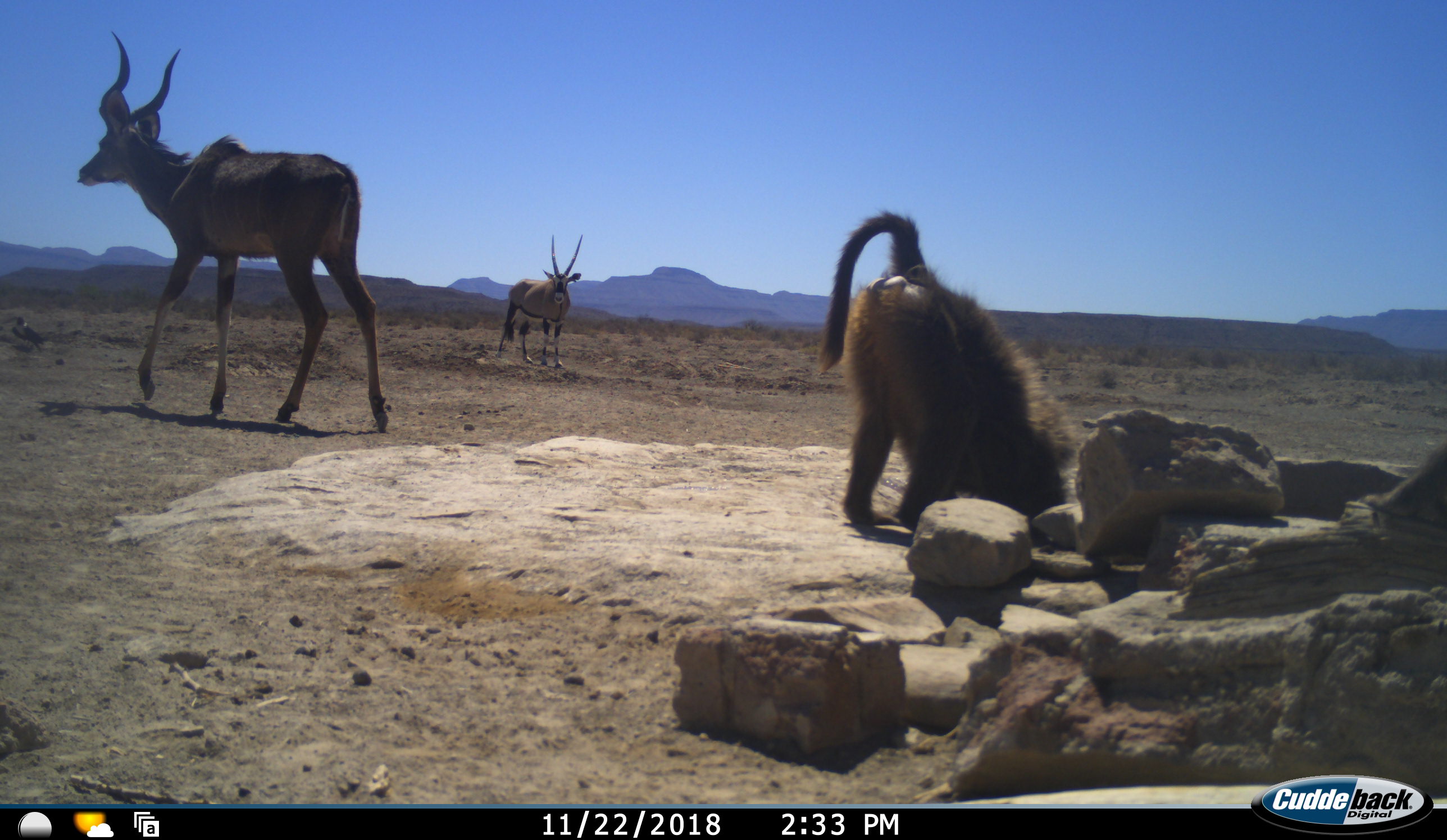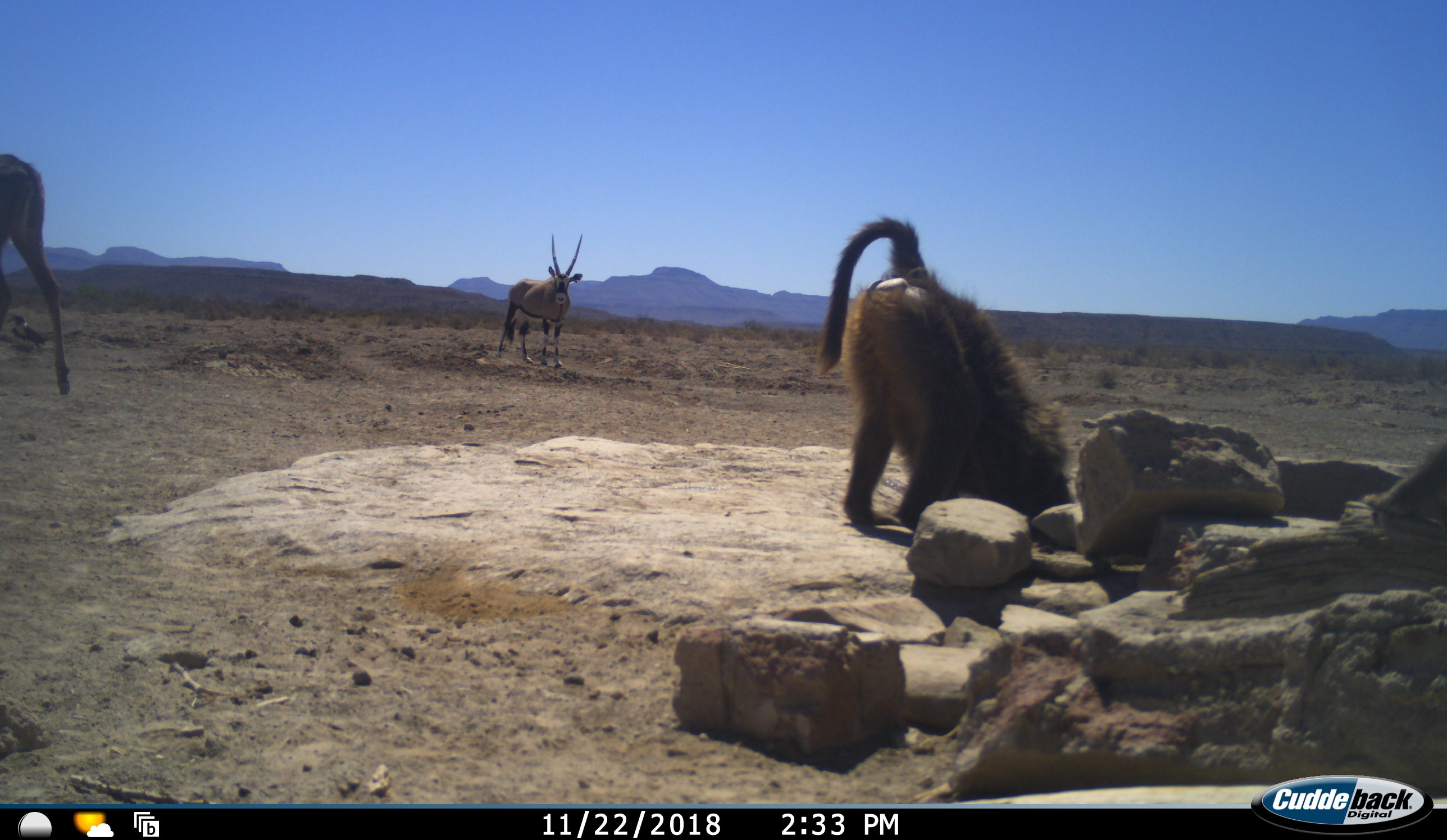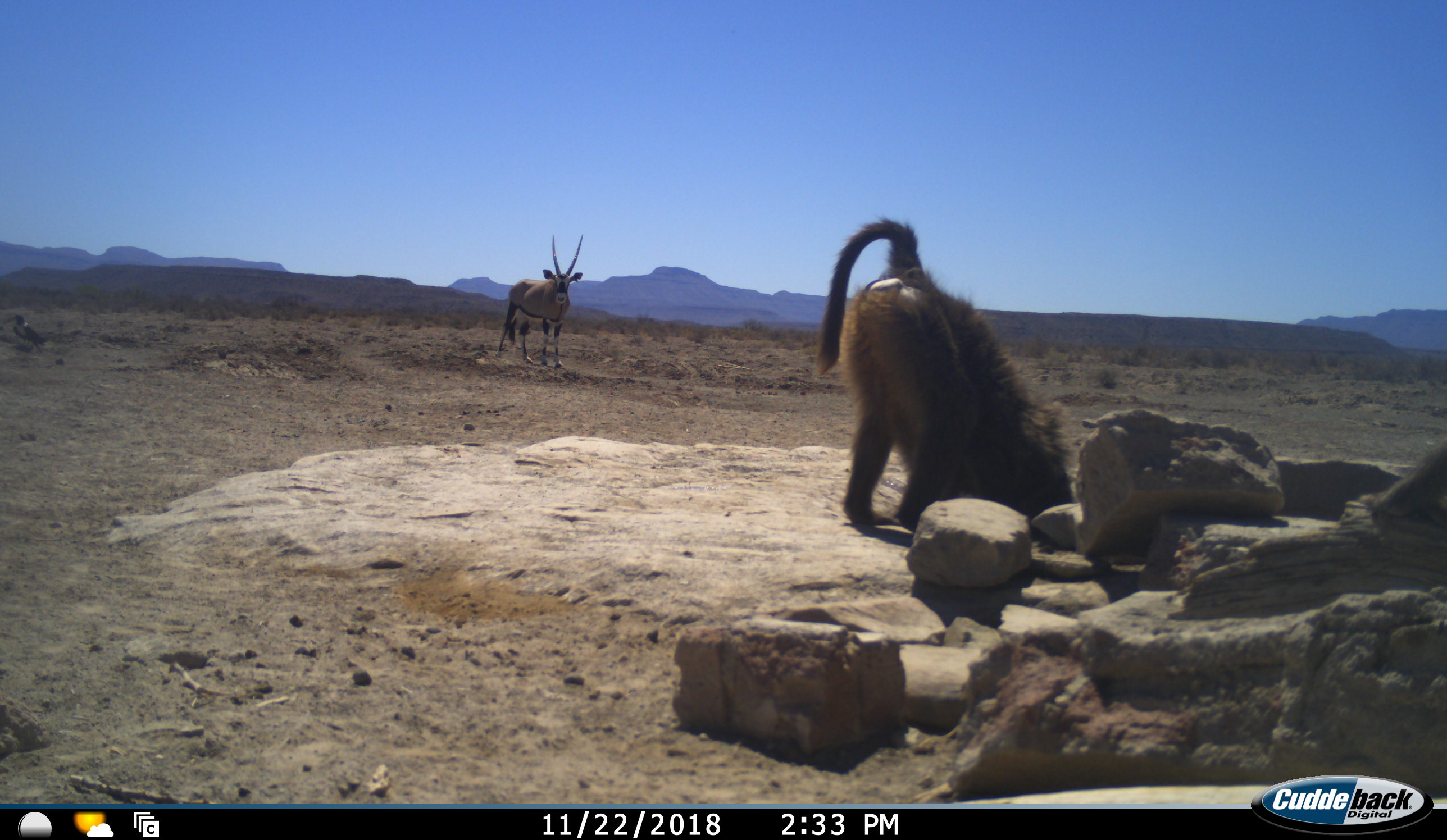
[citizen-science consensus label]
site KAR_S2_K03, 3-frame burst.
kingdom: Animalia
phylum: Chordata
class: Mammalia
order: Primates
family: Cercopithecidae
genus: Papio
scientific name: Papio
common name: baboon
Baboon (Papio), count 1. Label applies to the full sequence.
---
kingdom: Animalia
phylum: Chordata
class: Mammalia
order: Artiodactyla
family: Bovidae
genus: Oryx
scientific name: Oryx gazella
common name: gemsbok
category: oryx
Oryx (gemsbok) (Oryx gazella), count 1. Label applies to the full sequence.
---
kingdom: Animalia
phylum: Chordata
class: Mammalia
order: Artiodactyla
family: Bovidae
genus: Tragelaphus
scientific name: Tragelaphus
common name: kudu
Kudu (Tragelaphus), count 1. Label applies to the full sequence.